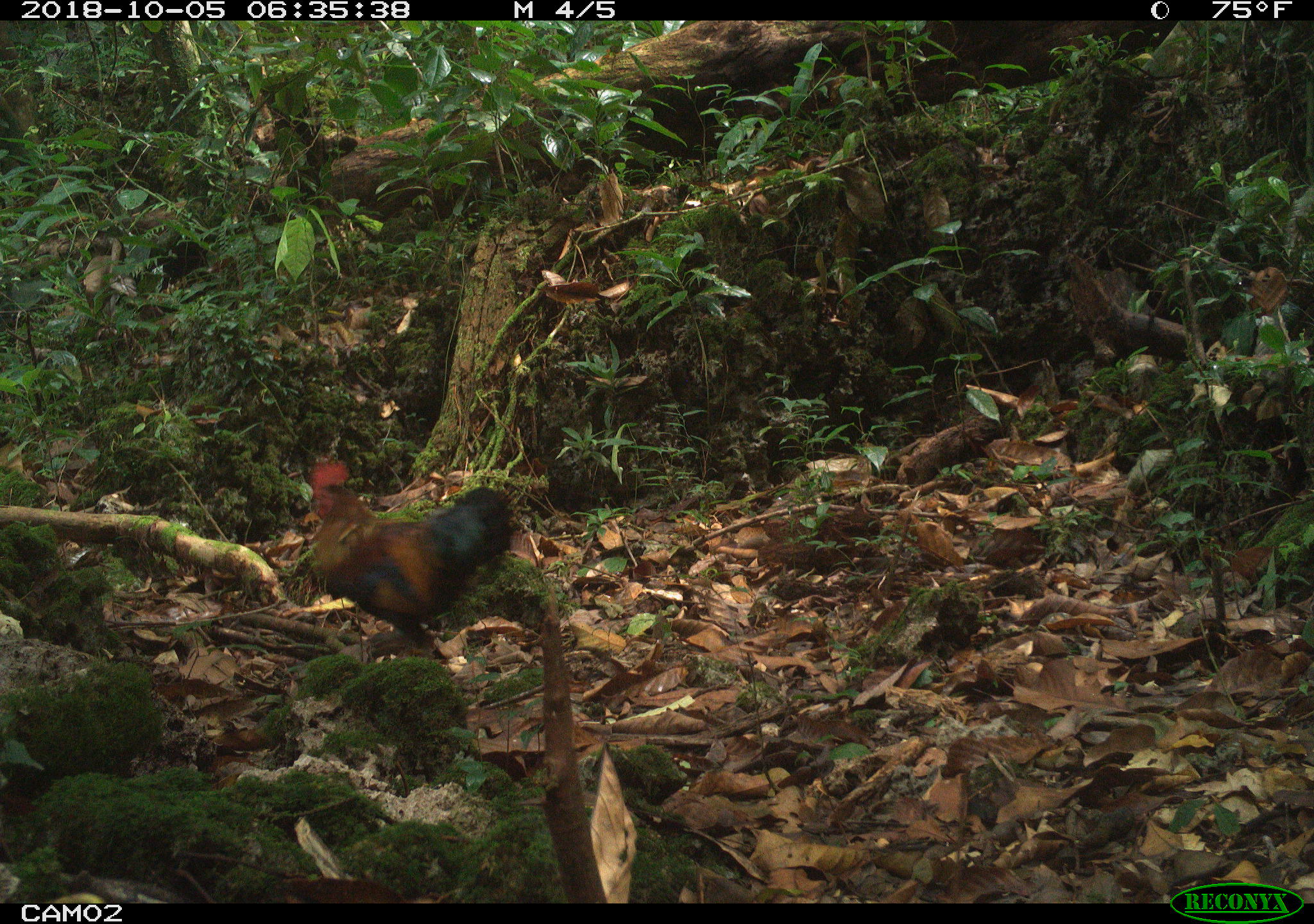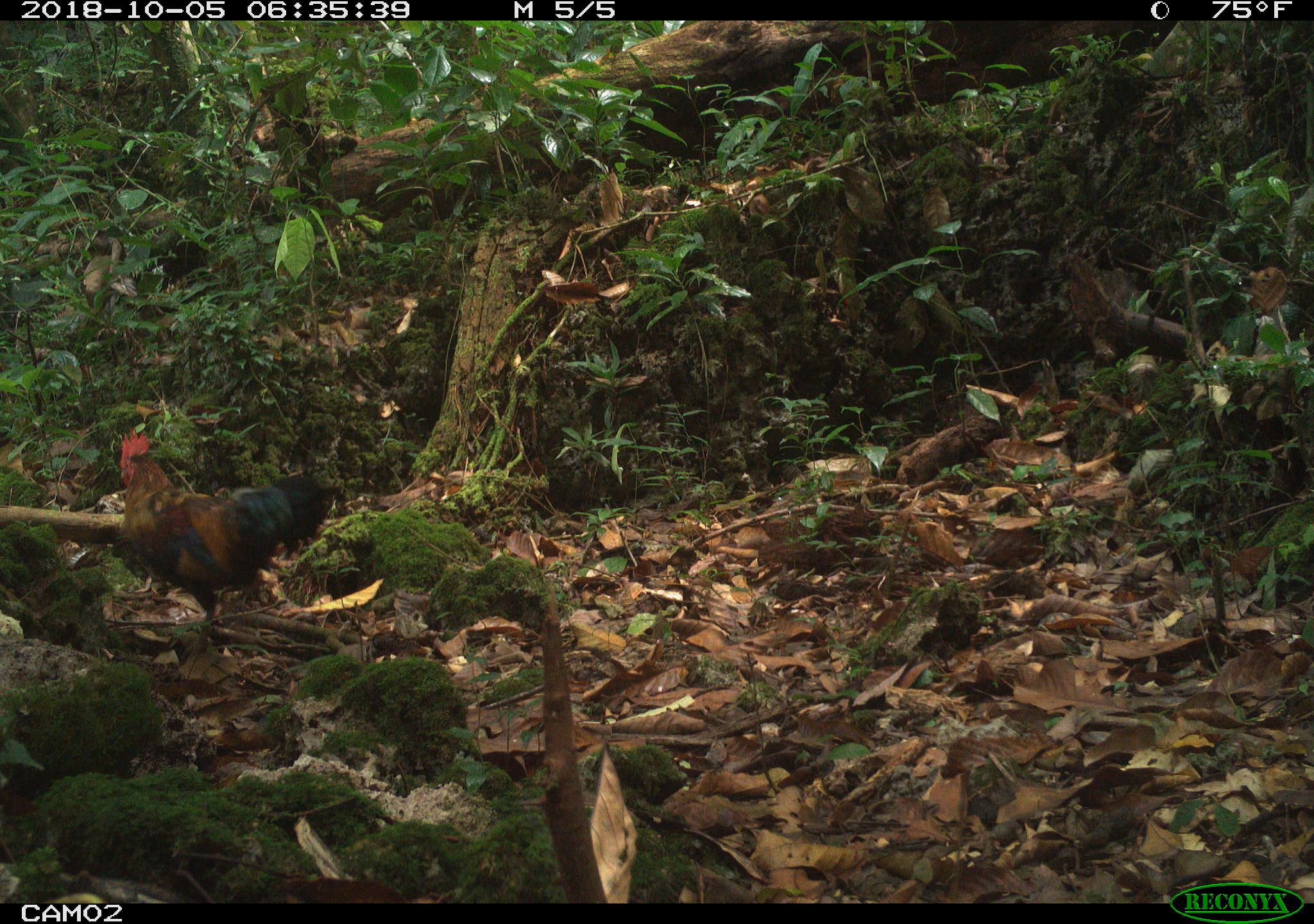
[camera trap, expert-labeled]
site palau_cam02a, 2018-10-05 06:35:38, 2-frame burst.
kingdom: Animalia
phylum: Chordata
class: Aves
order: Galliformes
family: Phasianidae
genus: Gallus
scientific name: Gallus gallus domesticus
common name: rooster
Rooster (Gallus gallus domesticus).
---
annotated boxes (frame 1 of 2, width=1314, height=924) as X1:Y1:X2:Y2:
rooster: 296:466:512:665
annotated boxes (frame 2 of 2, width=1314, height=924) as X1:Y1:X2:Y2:
rooster: 111:430:323:634